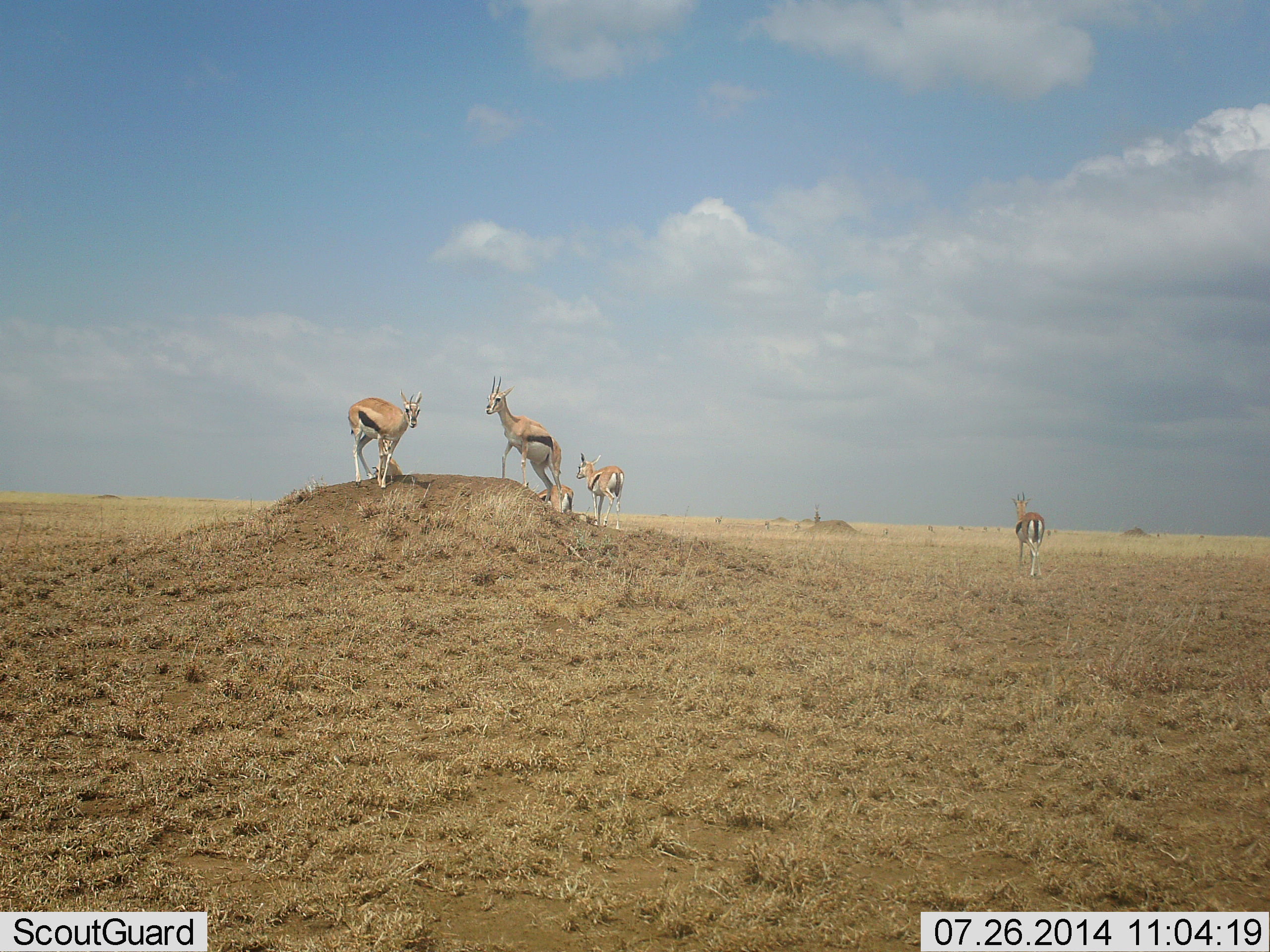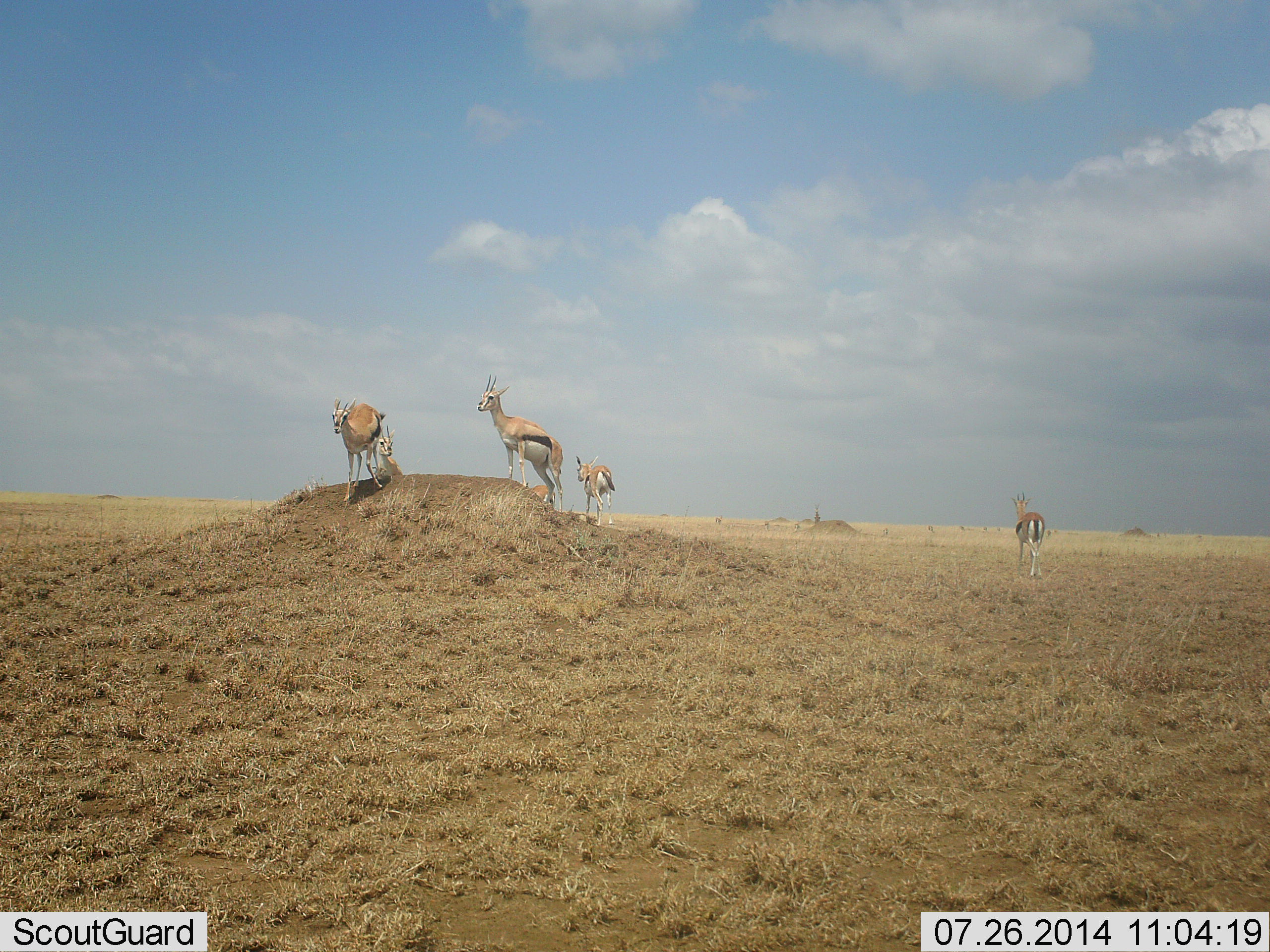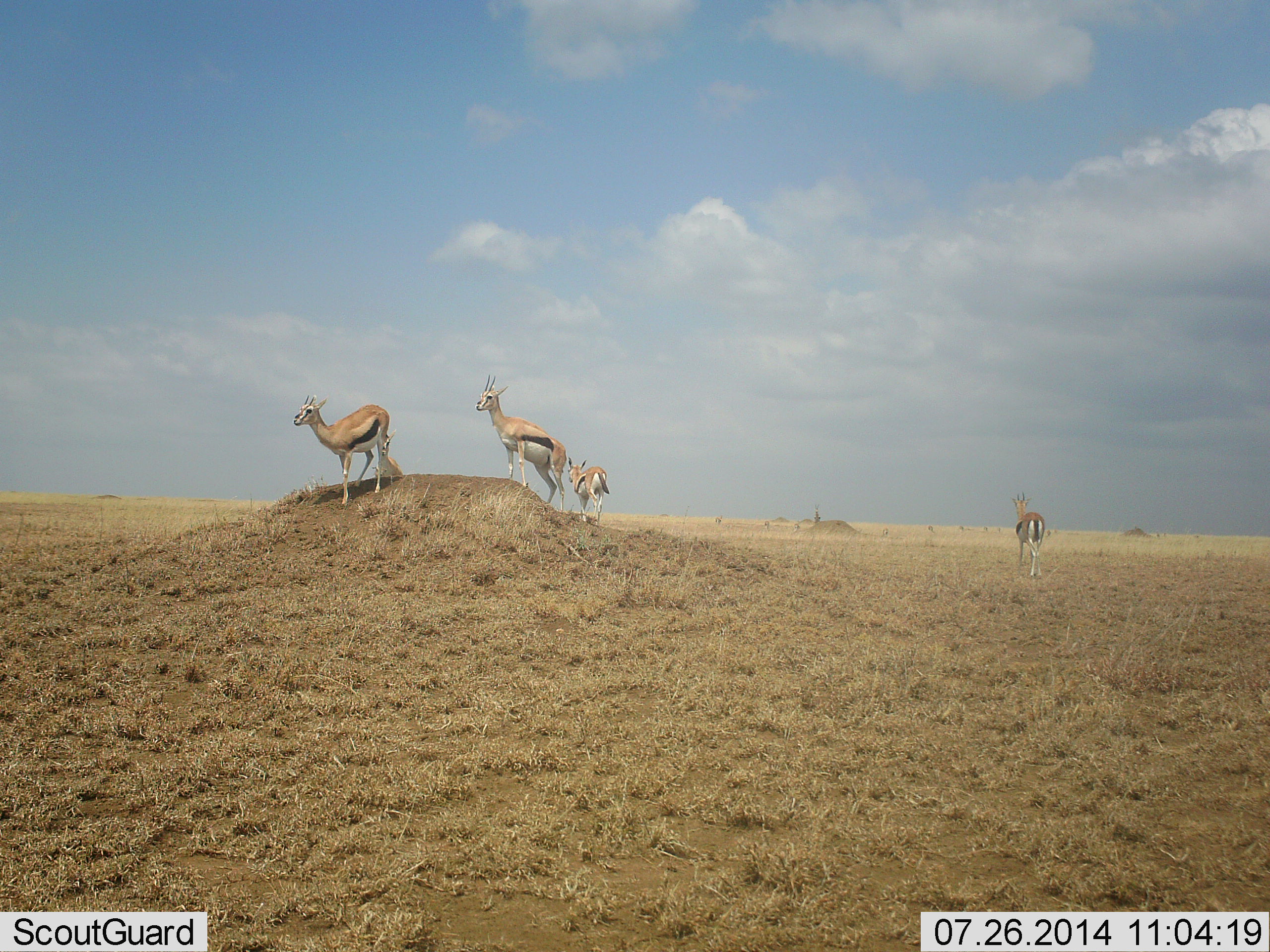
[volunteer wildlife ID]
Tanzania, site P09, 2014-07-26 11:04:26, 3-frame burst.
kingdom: Animalia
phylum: Chordata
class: Mammalia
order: Artiodactyla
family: Bovidae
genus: Eudorcas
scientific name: Eudorcas thomsonii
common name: thomson's gazelle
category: gazellethomsons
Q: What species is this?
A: Gazellethomsons (thomson's gazelle) (Eudorcas thomsonii).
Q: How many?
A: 6.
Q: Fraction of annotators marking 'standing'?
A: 80%.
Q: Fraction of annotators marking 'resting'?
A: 10%.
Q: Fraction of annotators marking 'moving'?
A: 30%.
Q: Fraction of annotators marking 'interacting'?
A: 10%.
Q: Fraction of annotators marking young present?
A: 0%.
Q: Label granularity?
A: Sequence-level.